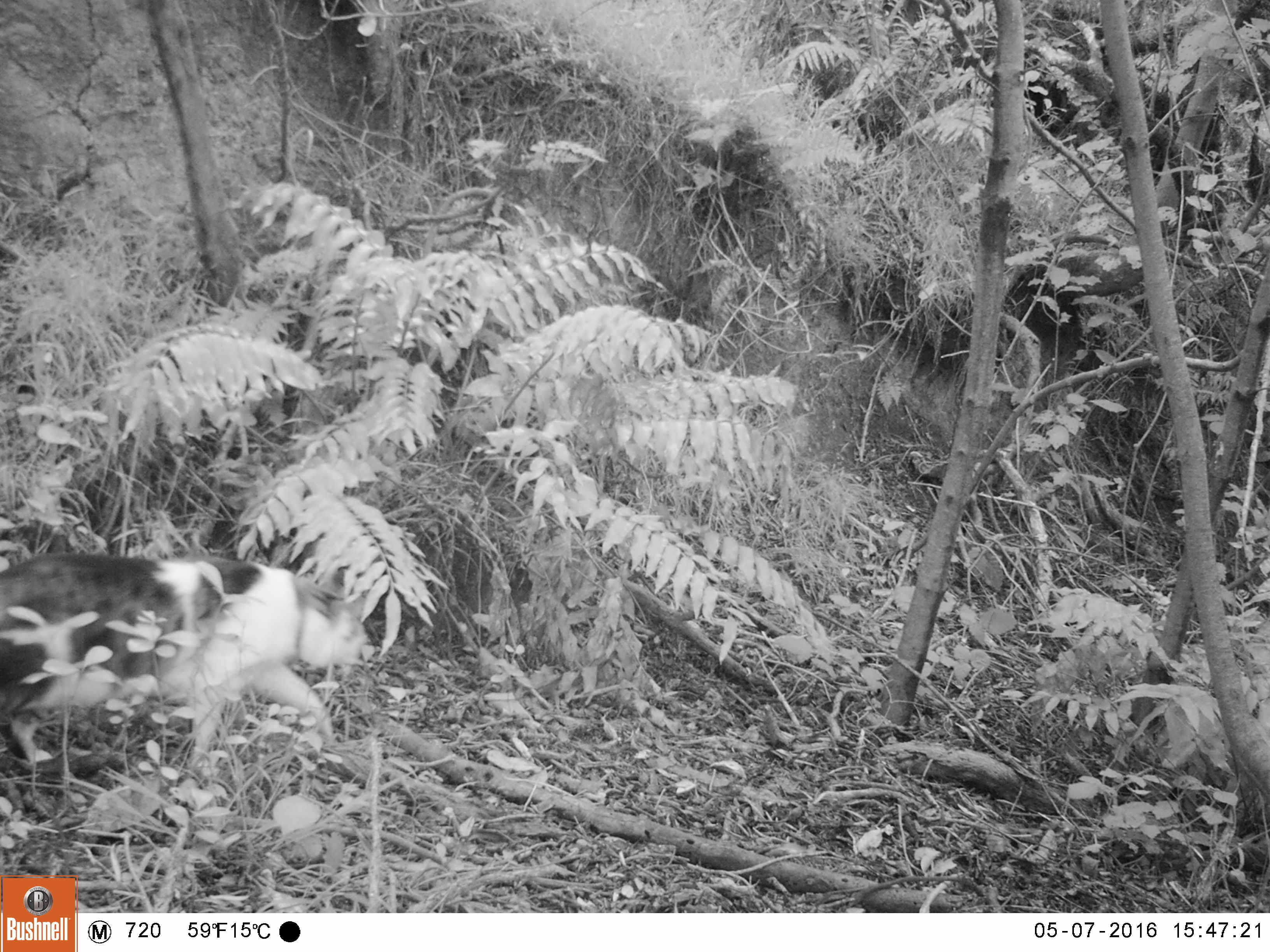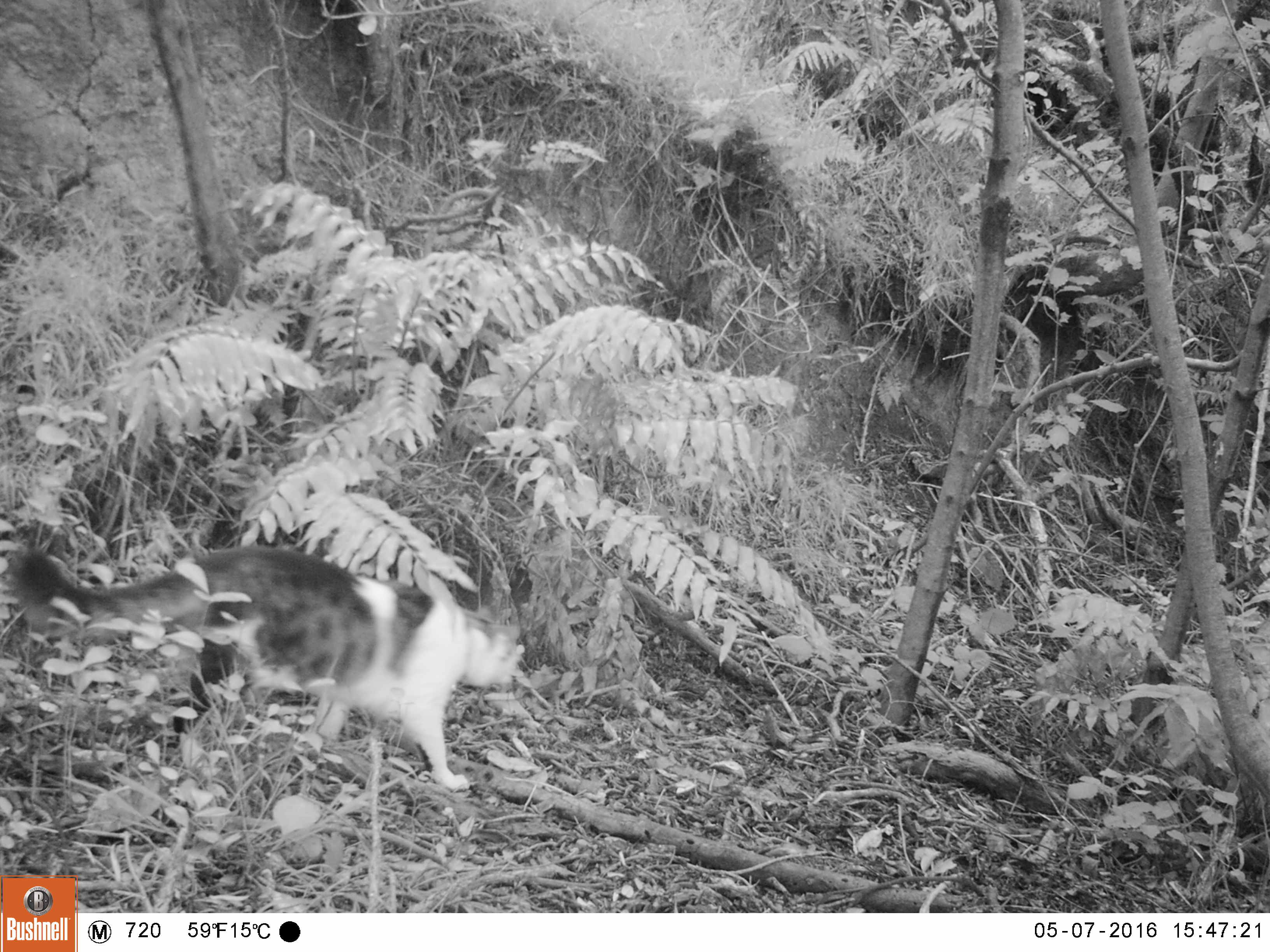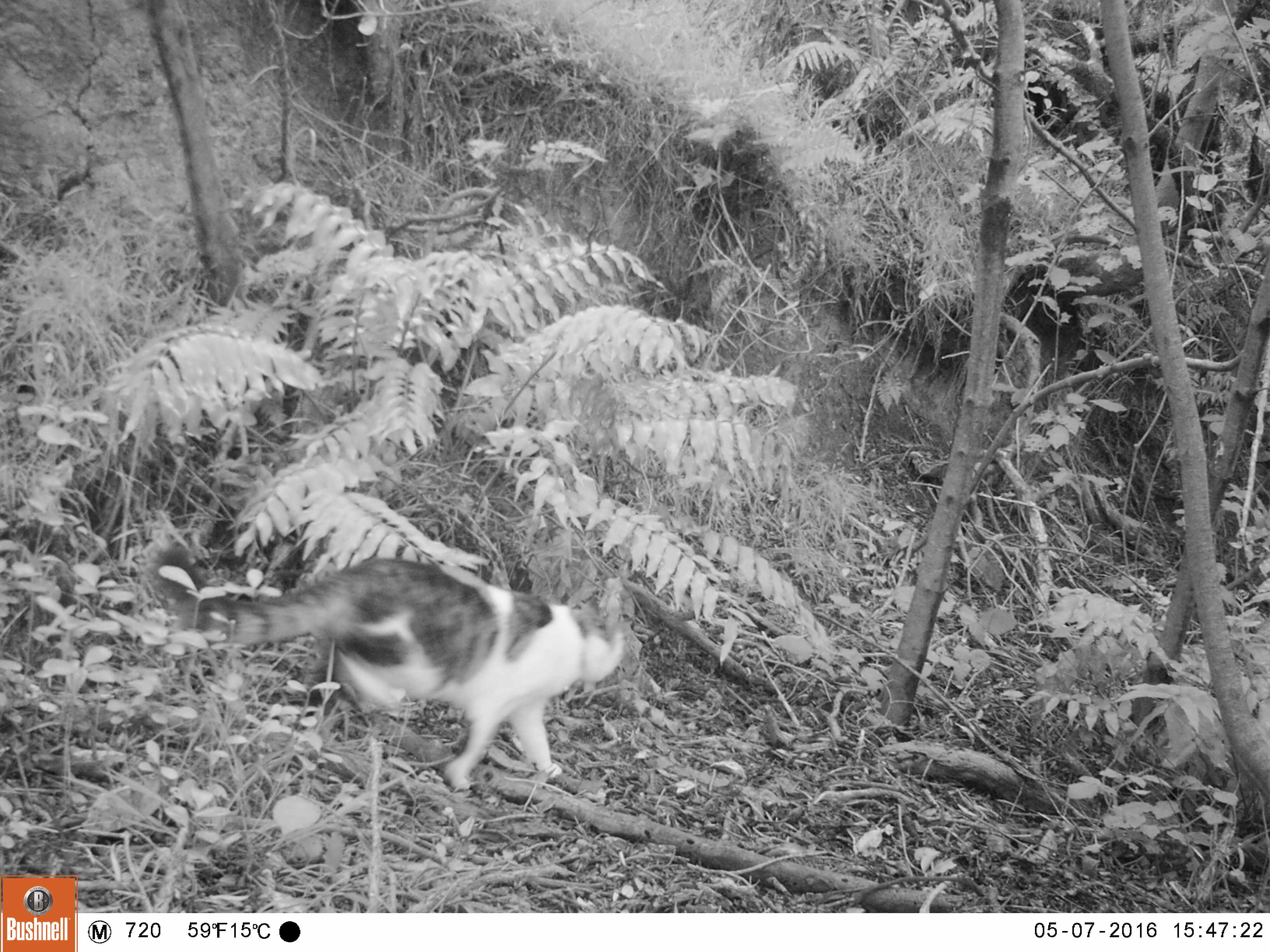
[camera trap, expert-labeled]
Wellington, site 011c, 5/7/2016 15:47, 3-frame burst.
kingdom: Animalia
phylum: Chordata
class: Mammalia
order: Carnivora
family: Felidae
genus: Felis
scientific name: Felis catus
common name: cat